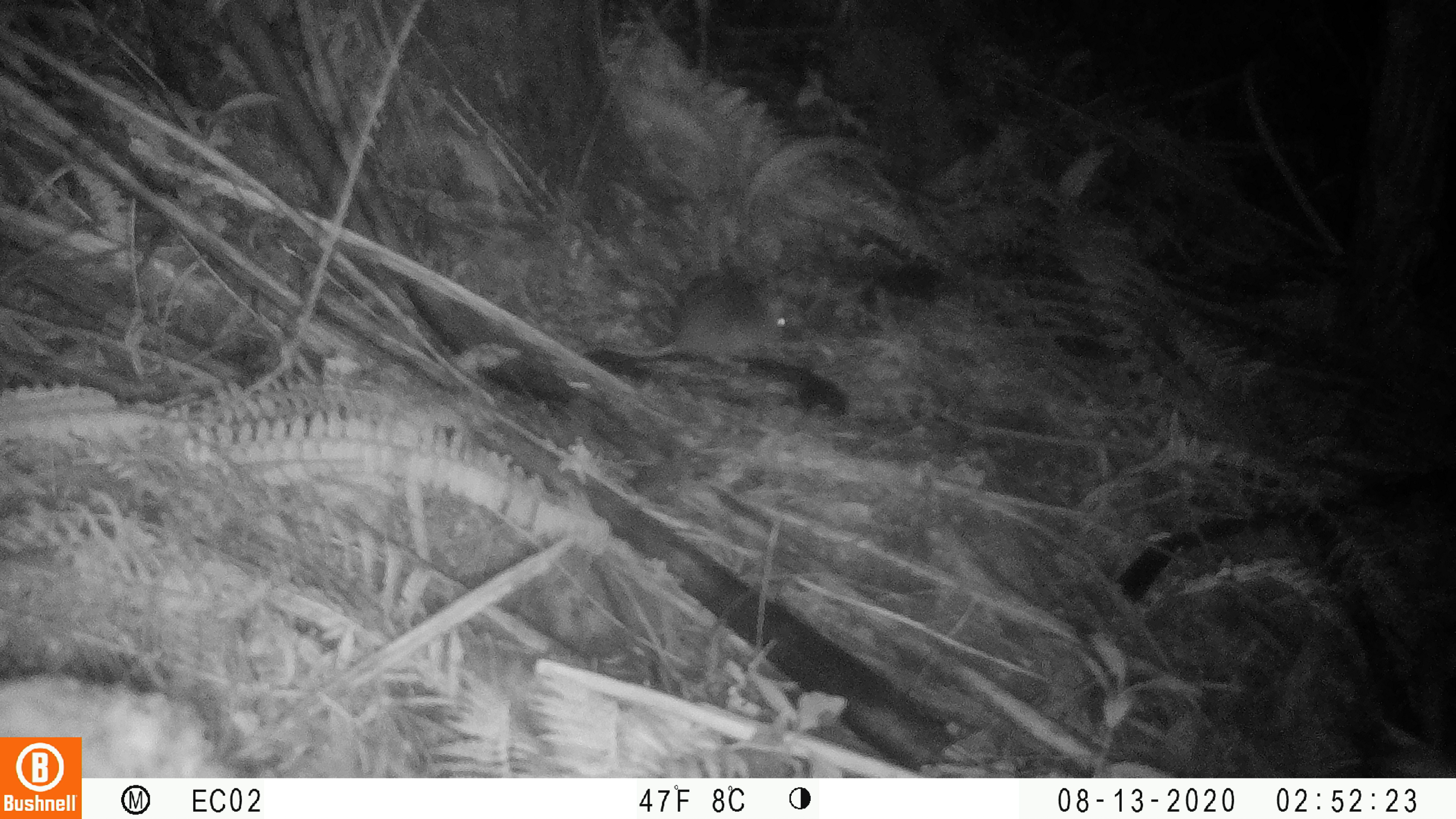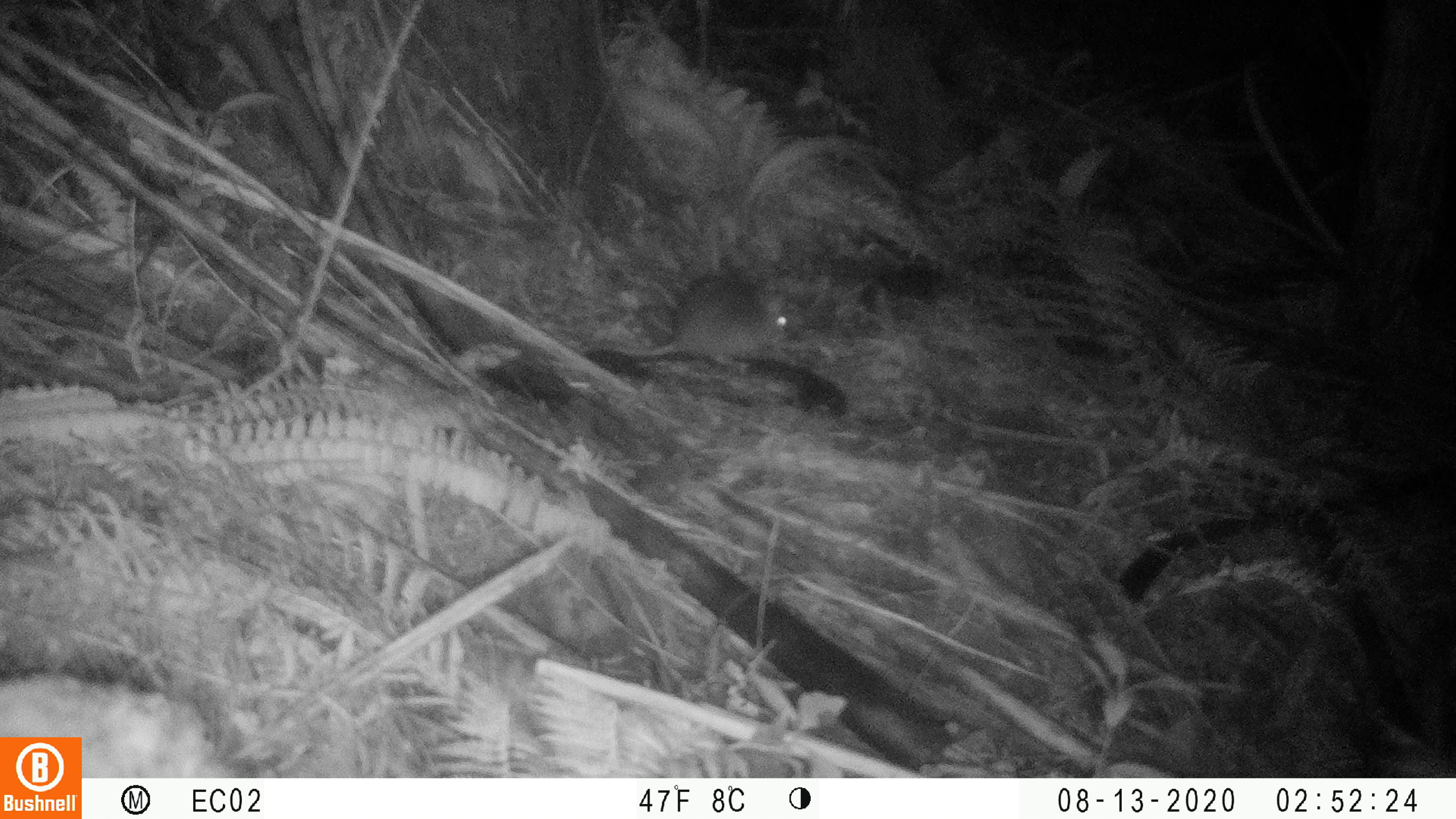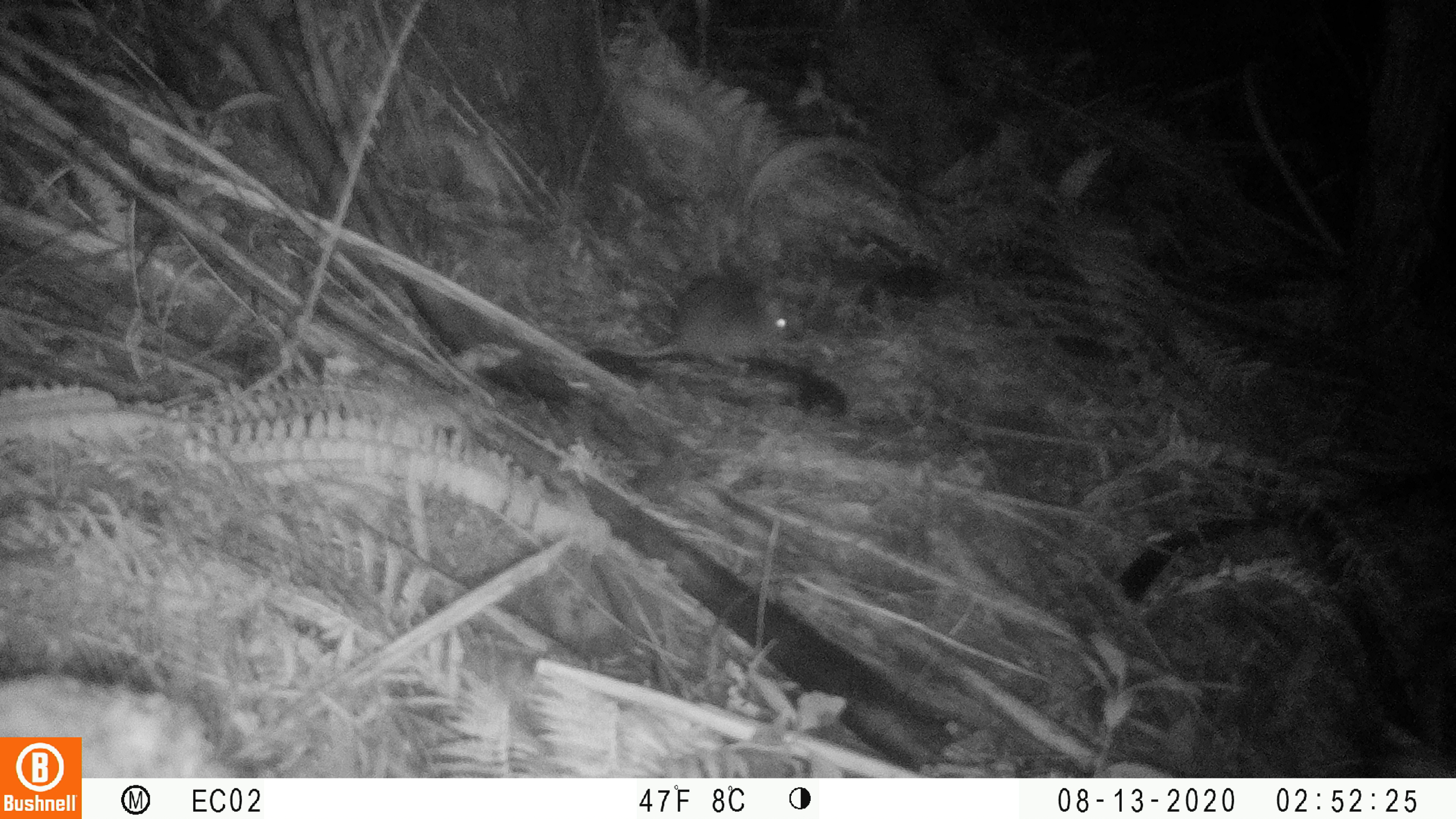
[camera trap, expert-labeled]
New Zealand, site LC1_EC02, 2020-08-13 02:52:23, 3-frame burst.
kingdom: Animalia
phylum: Chordata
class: Mammalia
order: Rodentia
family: Muridae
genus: Rattus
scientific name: Rattus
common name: rat